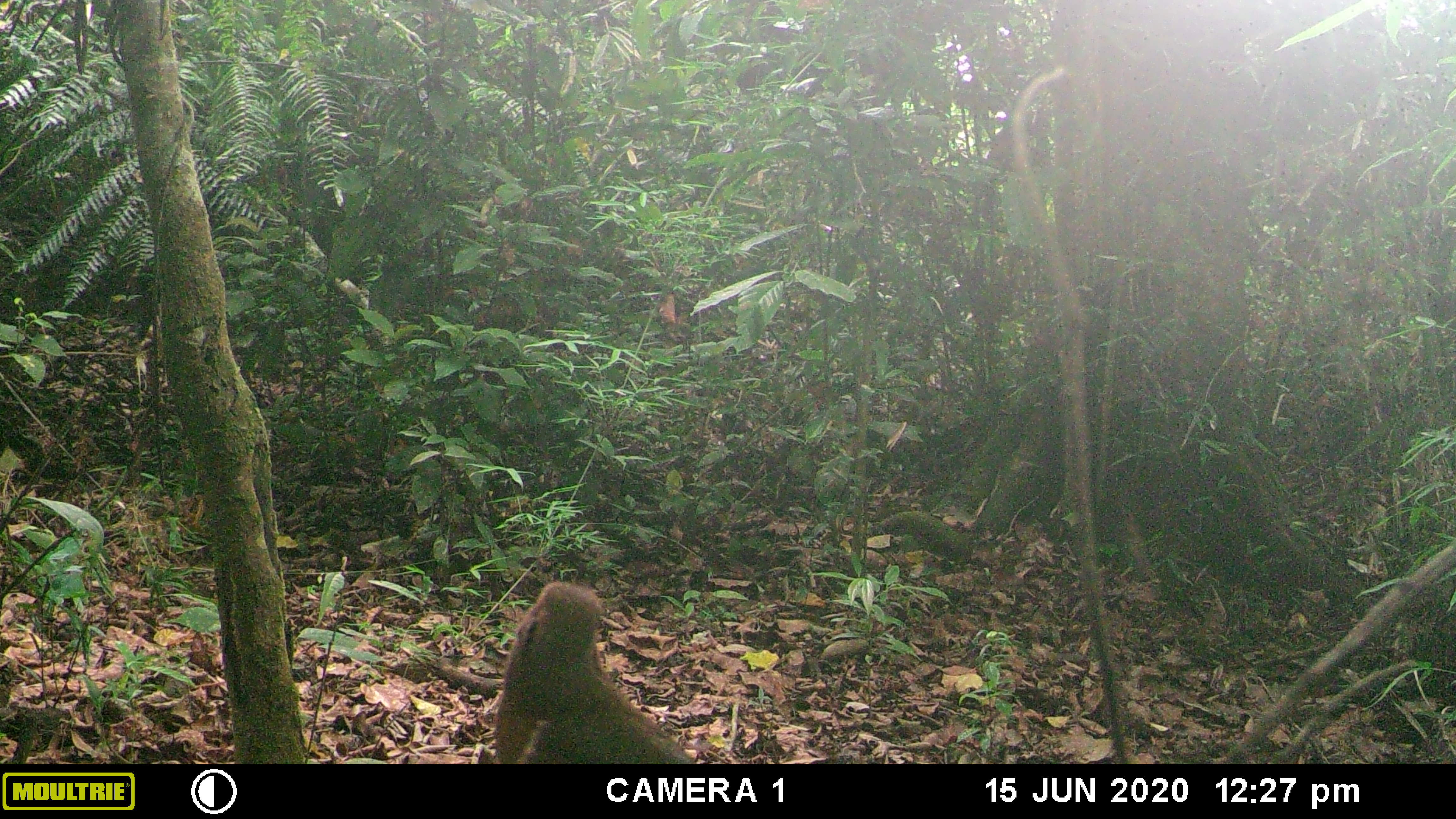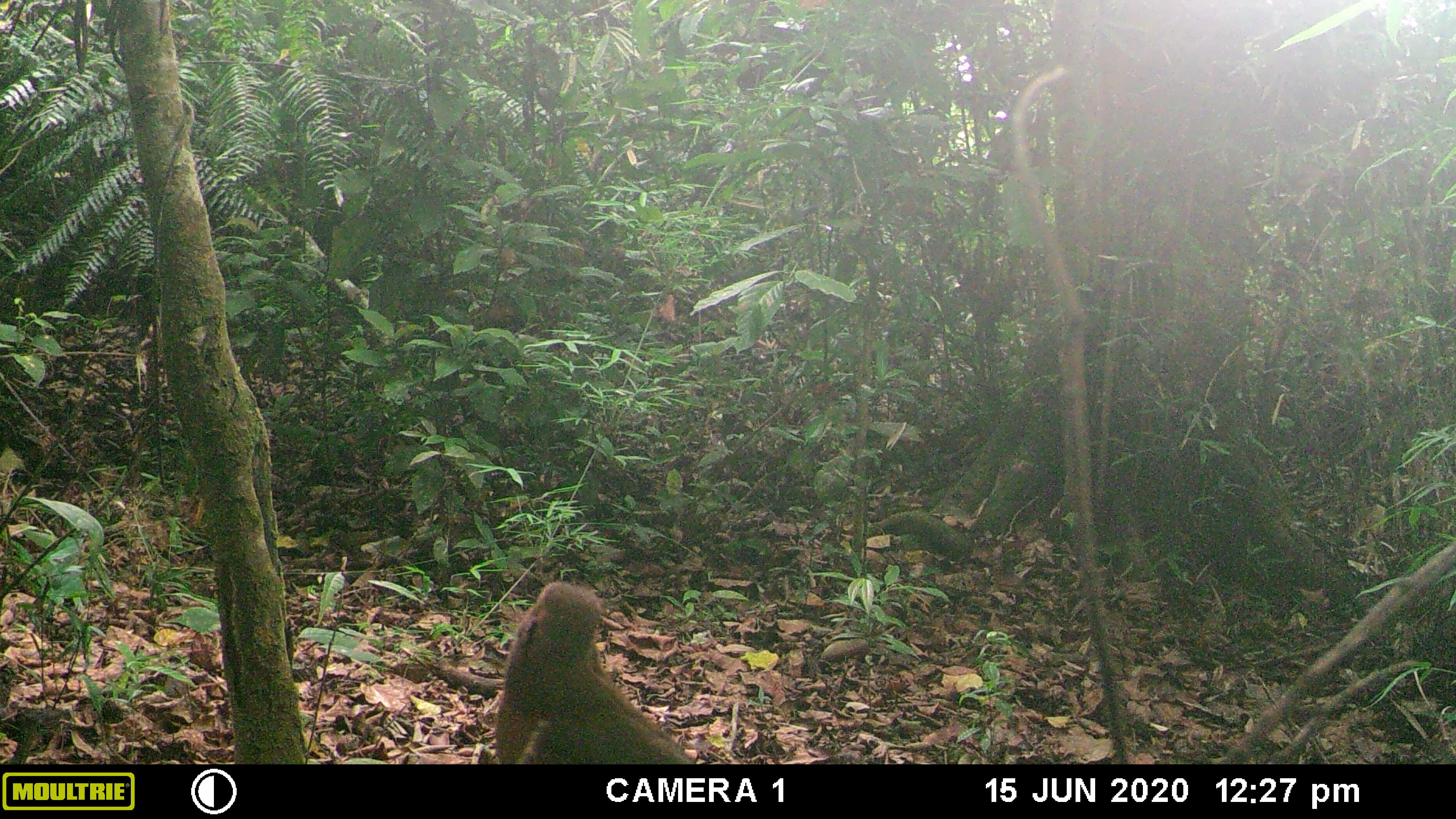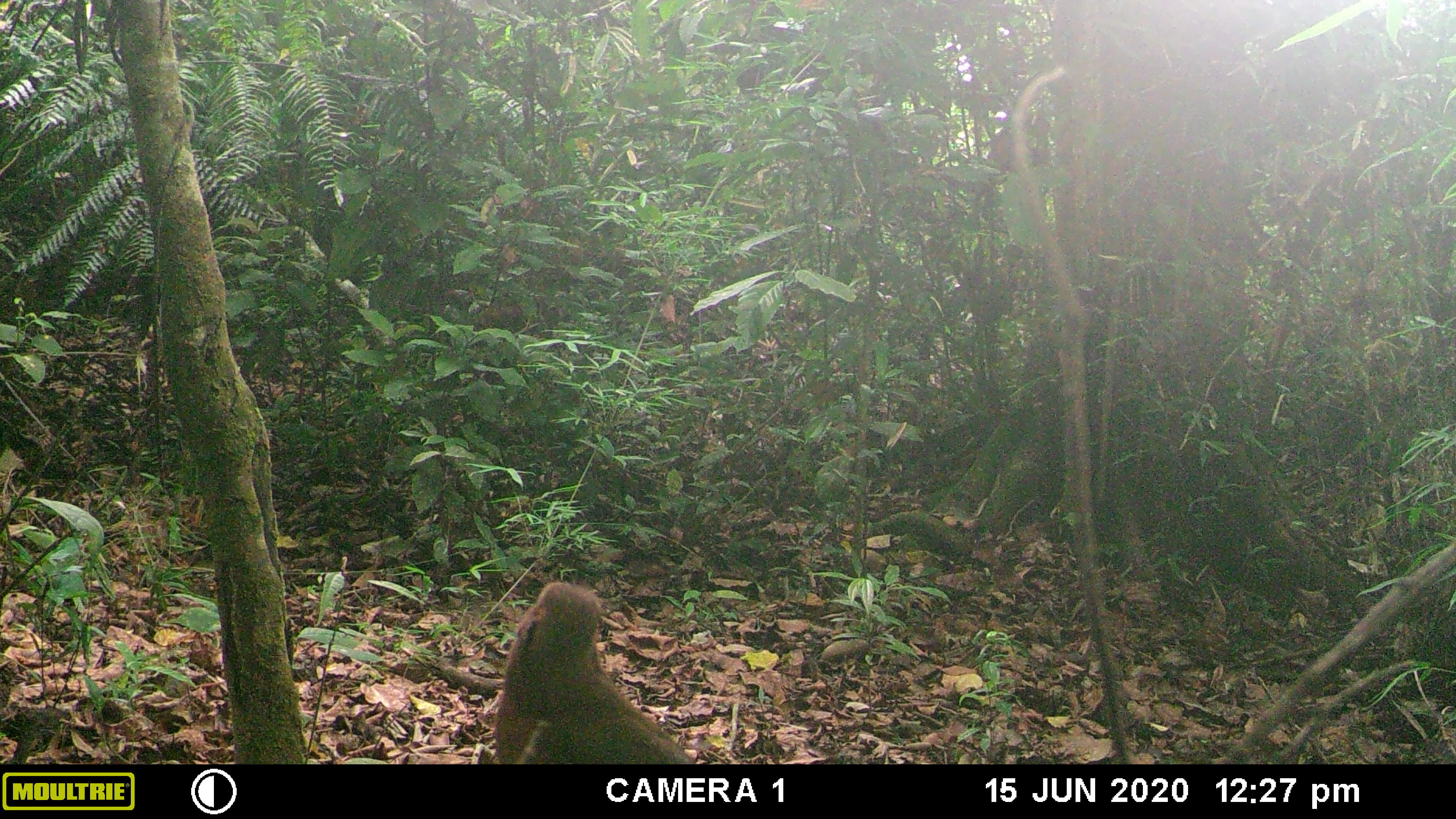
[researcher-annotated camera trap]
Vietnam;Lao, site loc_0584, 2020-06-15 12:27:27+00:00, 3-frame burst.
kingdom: Animalia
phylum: Chordata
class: Aves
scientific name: Aves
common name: bird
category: unidentified bird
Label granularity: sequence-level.